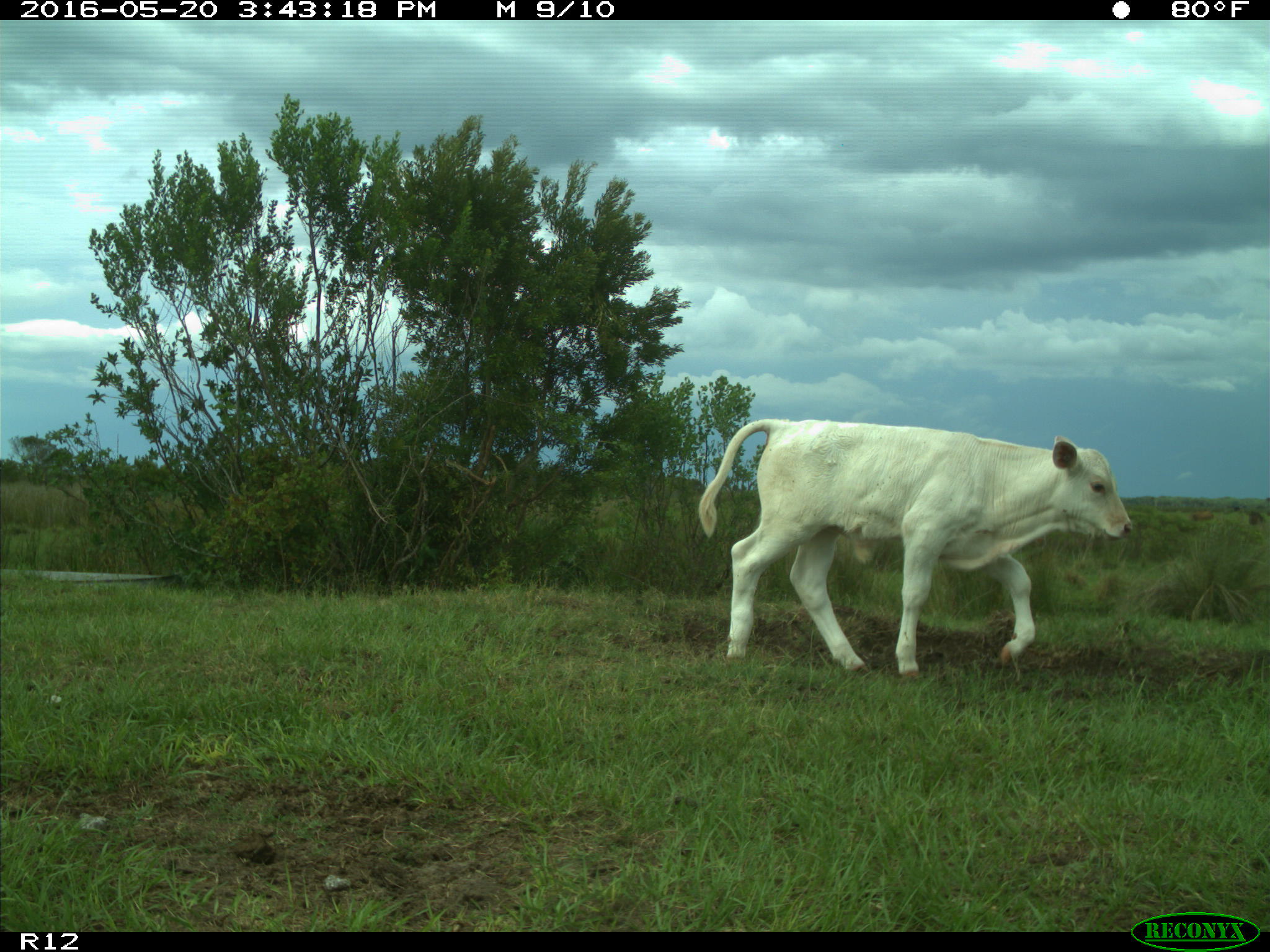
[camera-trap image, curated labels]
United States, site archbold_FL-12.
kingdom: Animalia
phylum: Chordata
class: Mammalia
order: Artiodactyla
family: Bovidae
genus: Bos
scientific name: Bos taurus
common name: domestic cow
Bos taurus (domestic cow).